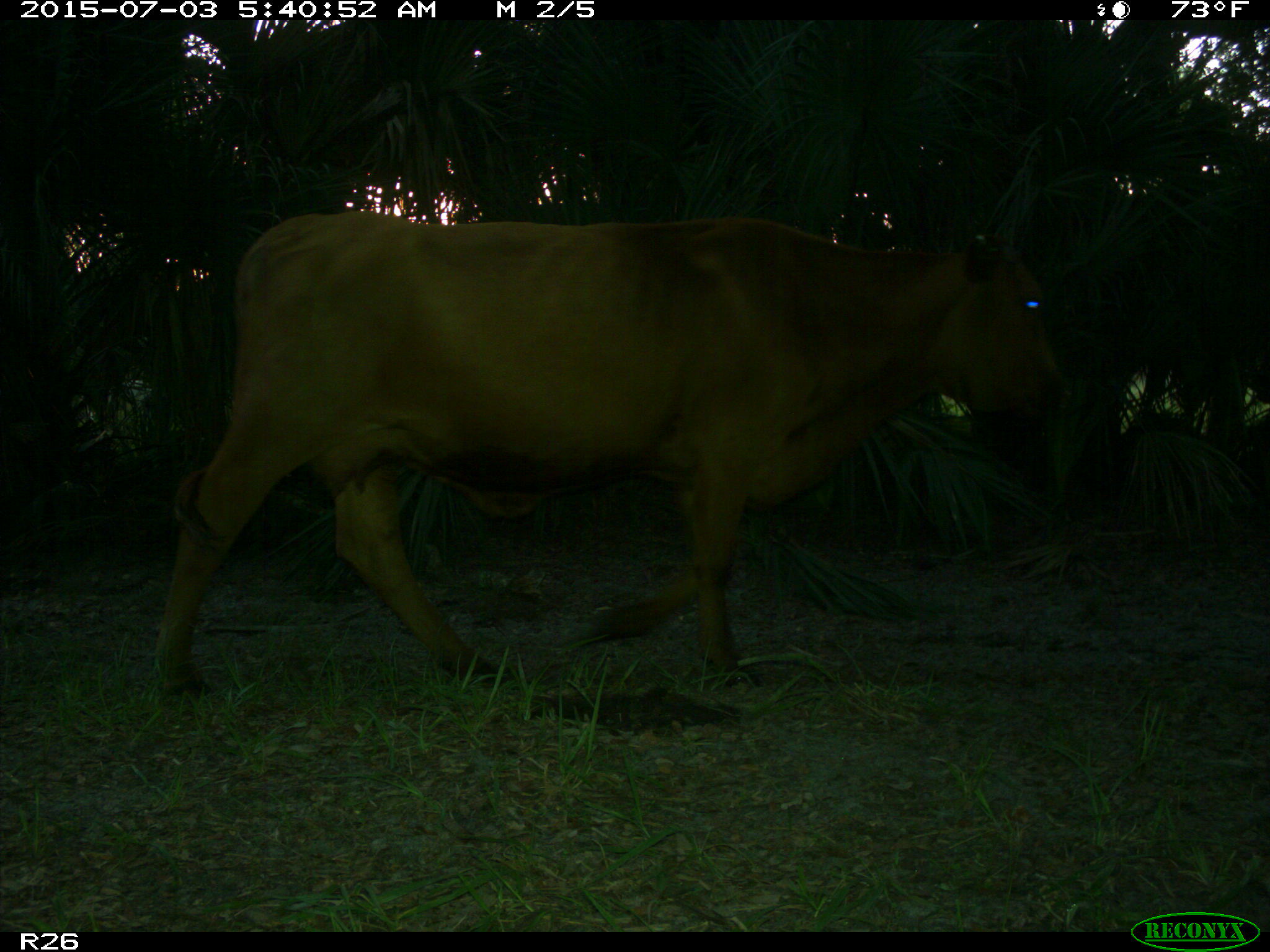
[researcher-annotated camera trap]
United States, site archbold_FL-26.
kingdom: Animalia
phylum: Chordata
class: Mammalia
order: Artiodactyla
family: Bovidae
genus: Bos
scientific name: Bos taurus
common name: domestic cow